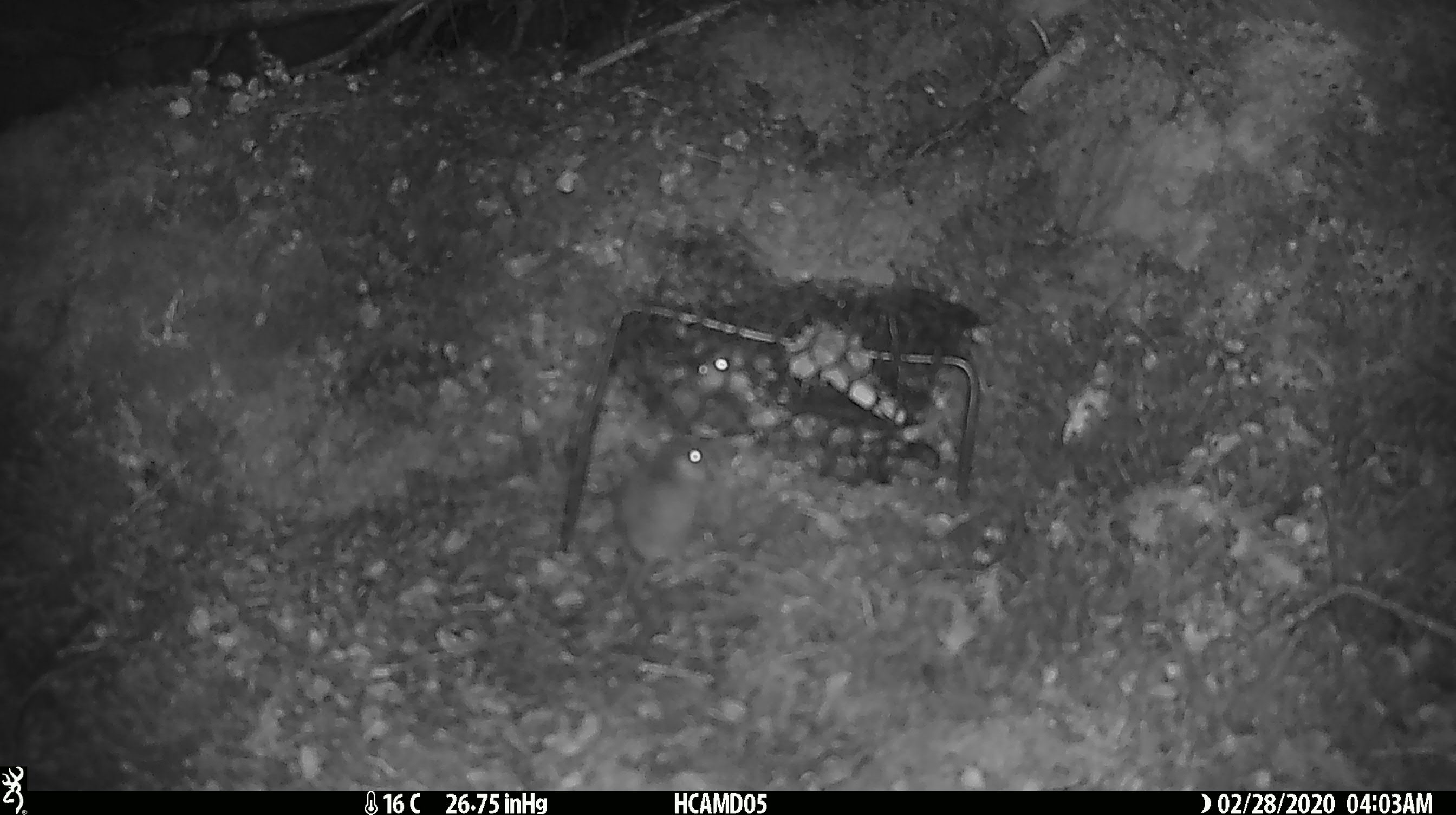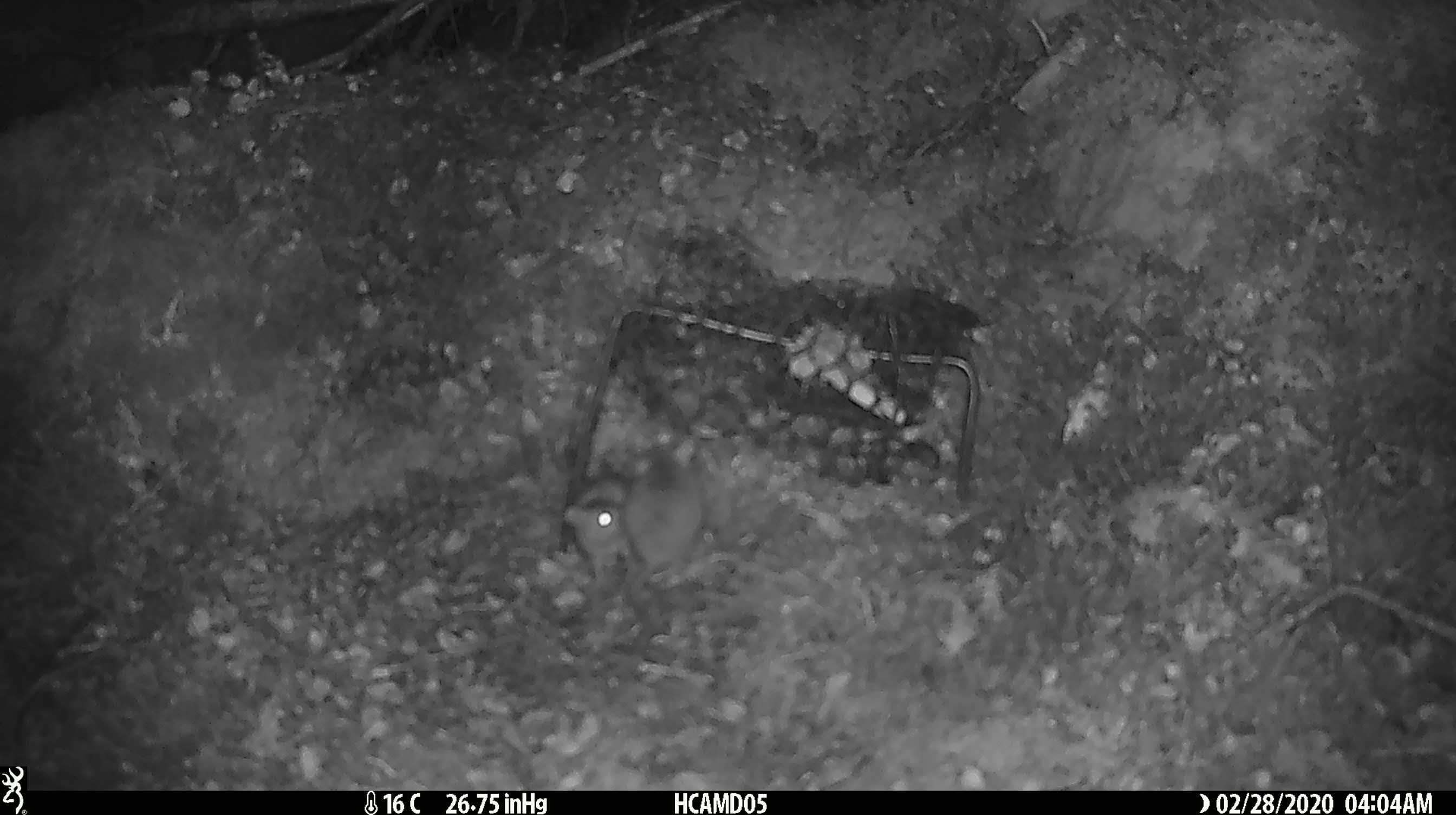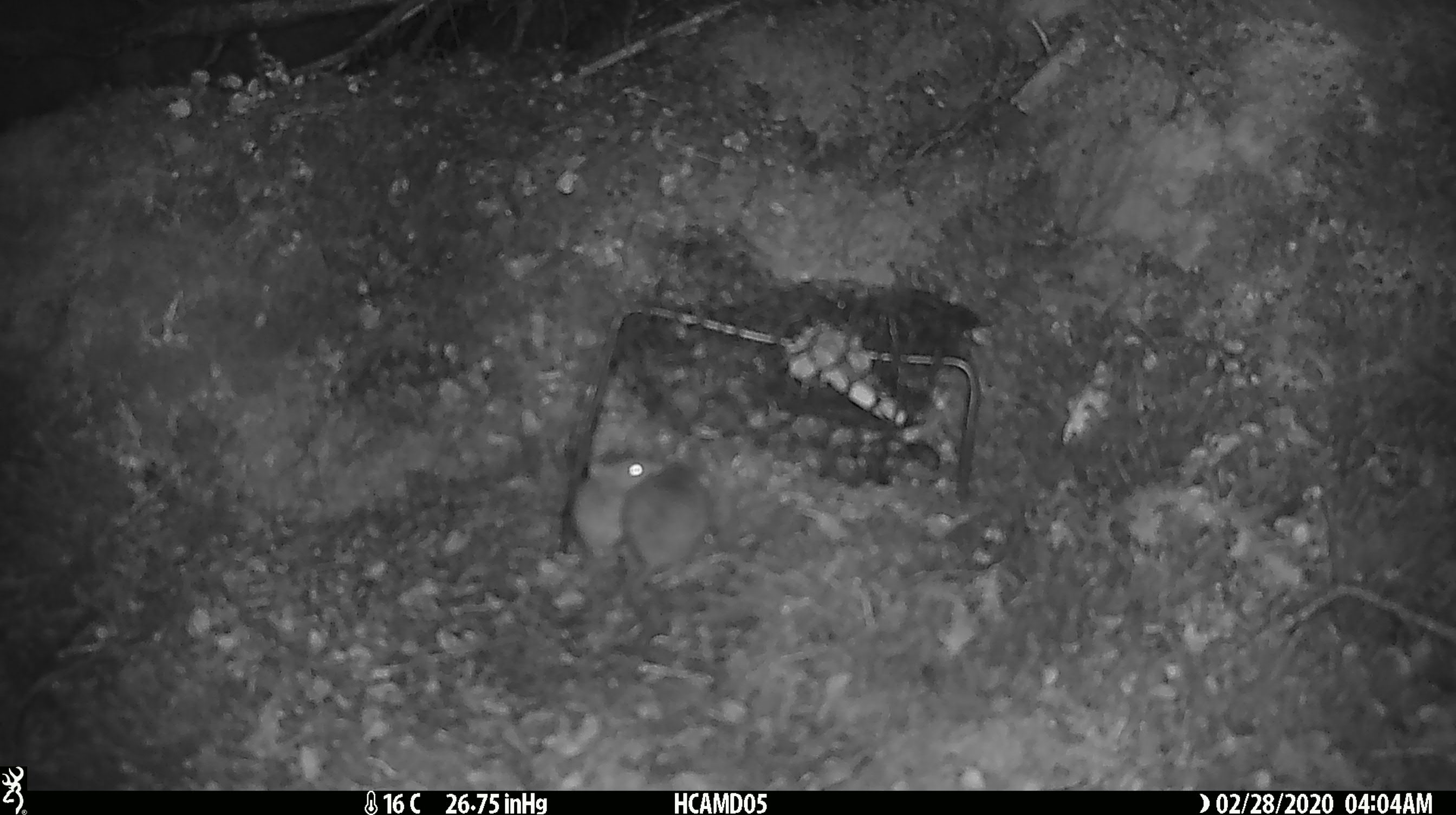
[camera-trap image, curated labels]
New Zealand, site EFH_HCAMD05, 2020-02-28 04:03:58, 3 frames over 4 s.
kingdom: Animalia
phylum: Chordata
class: Mammalia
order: Rodentia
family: Muridae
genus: Mus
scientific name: Mus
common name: mouse